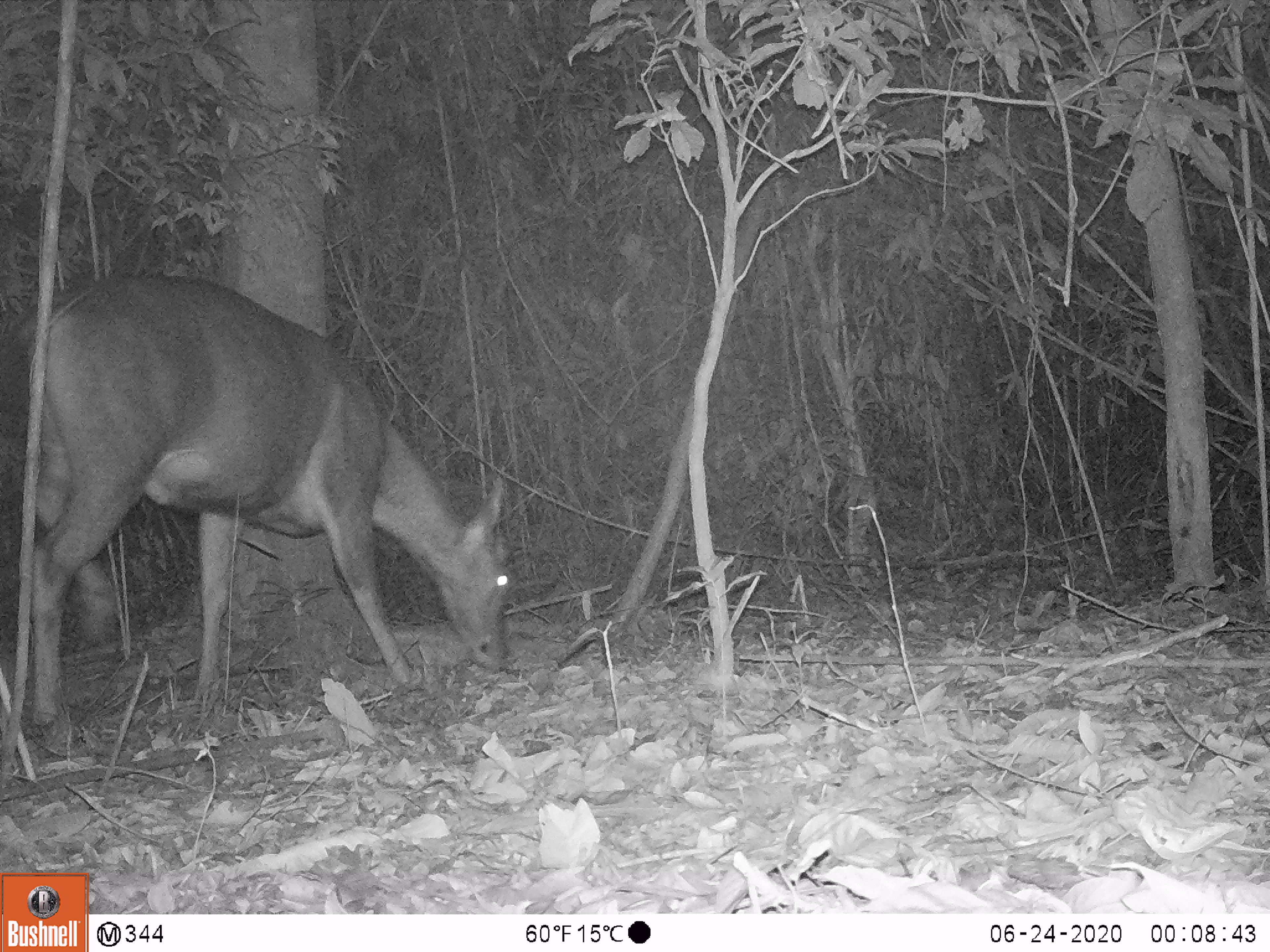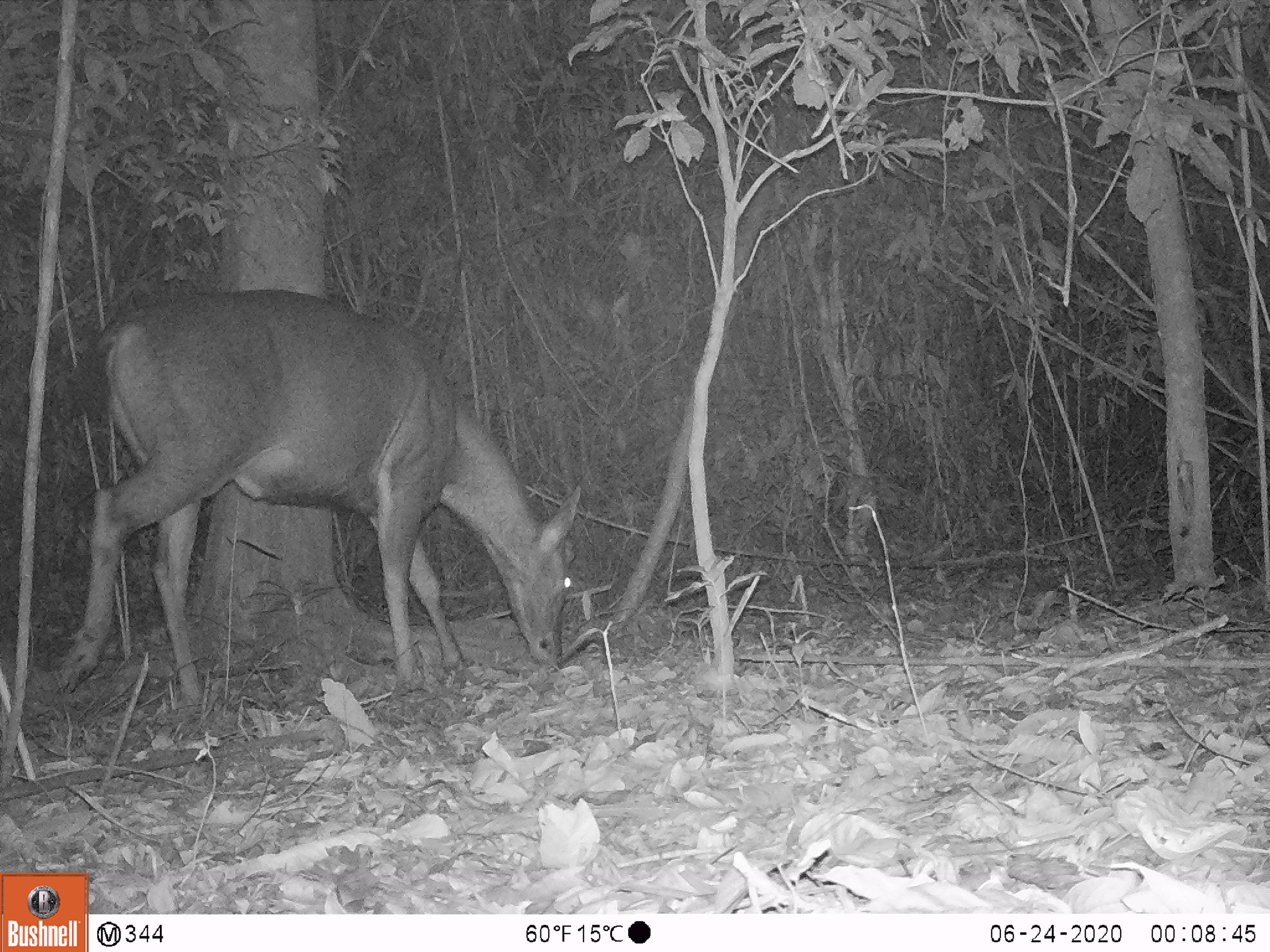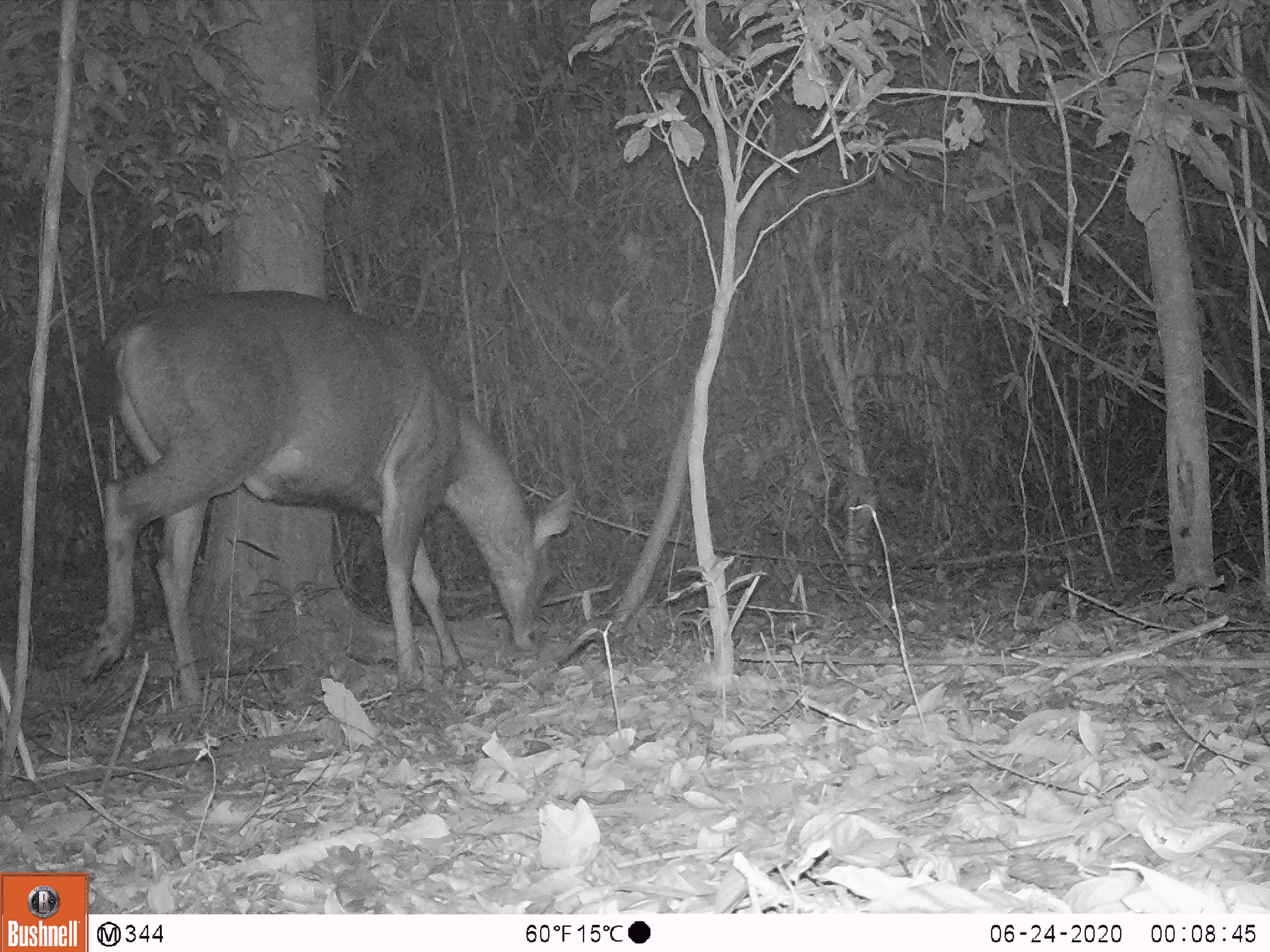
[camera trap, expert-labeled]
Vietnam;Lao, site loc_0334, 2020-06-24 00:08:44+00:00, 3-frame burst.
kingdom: Animalia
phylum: Chordata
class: Mammalia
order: Artiodactyla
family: Cervidae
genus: Rusa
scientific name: Rusa unicolor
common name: sambar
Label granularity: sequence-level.